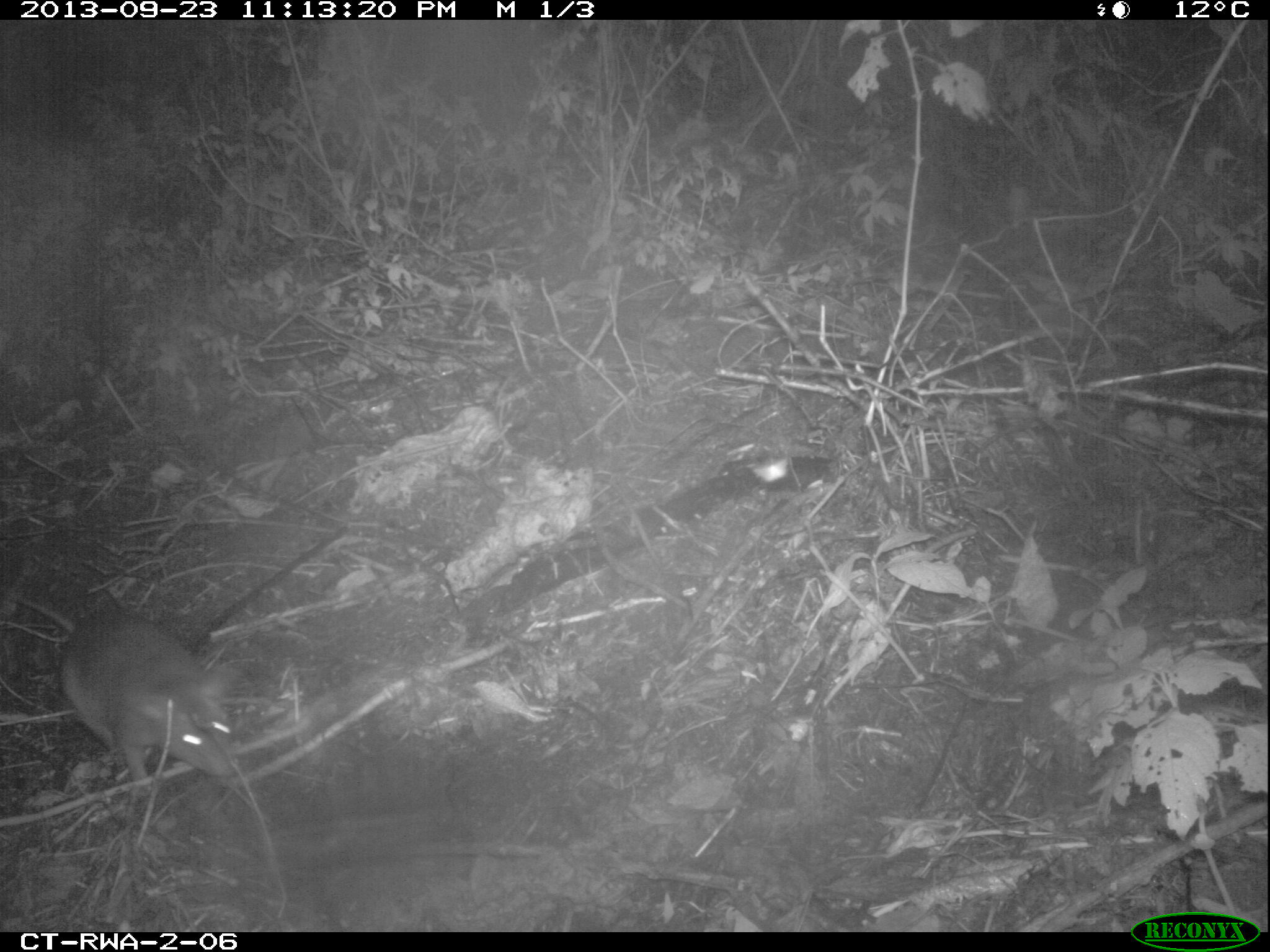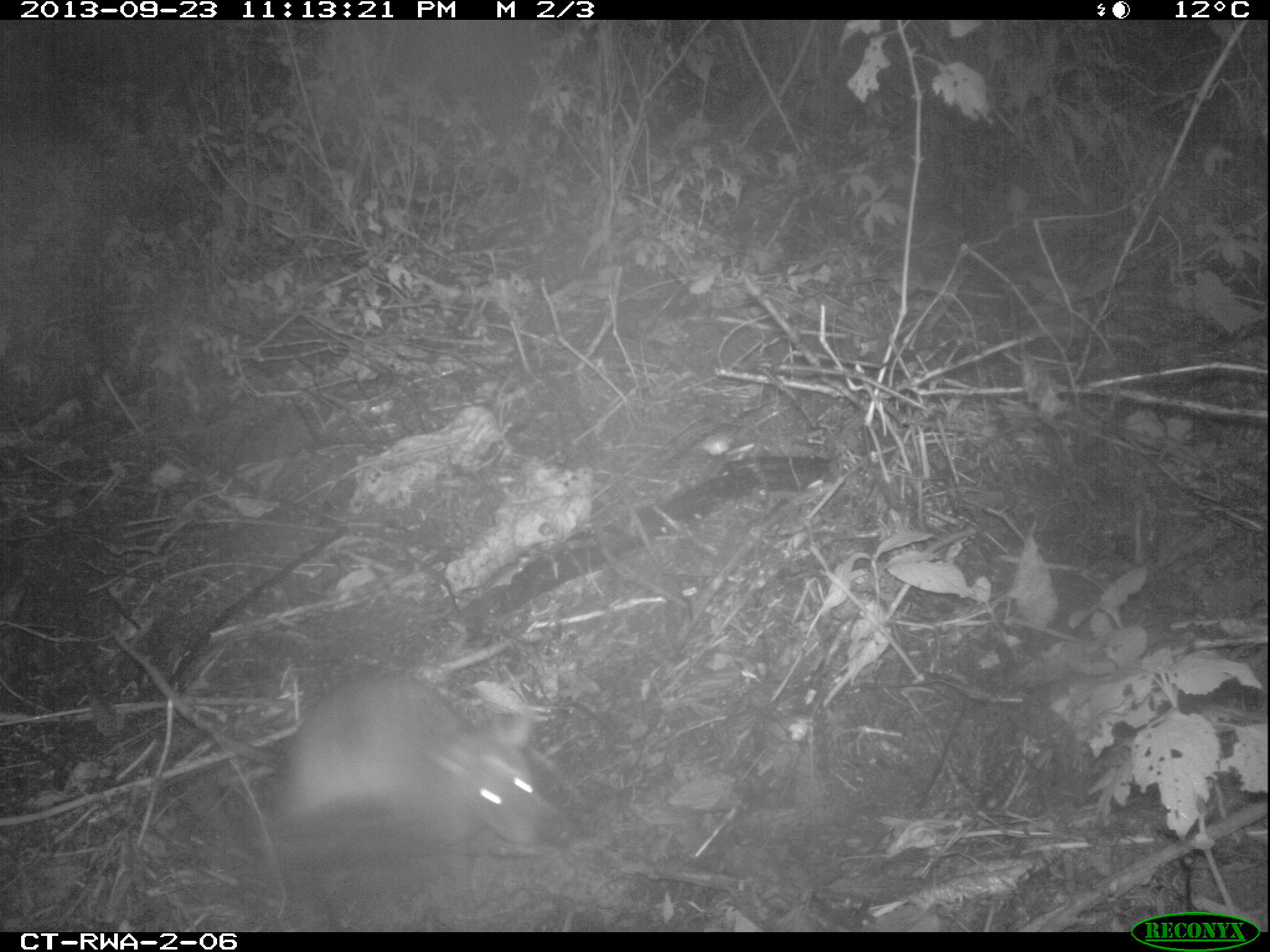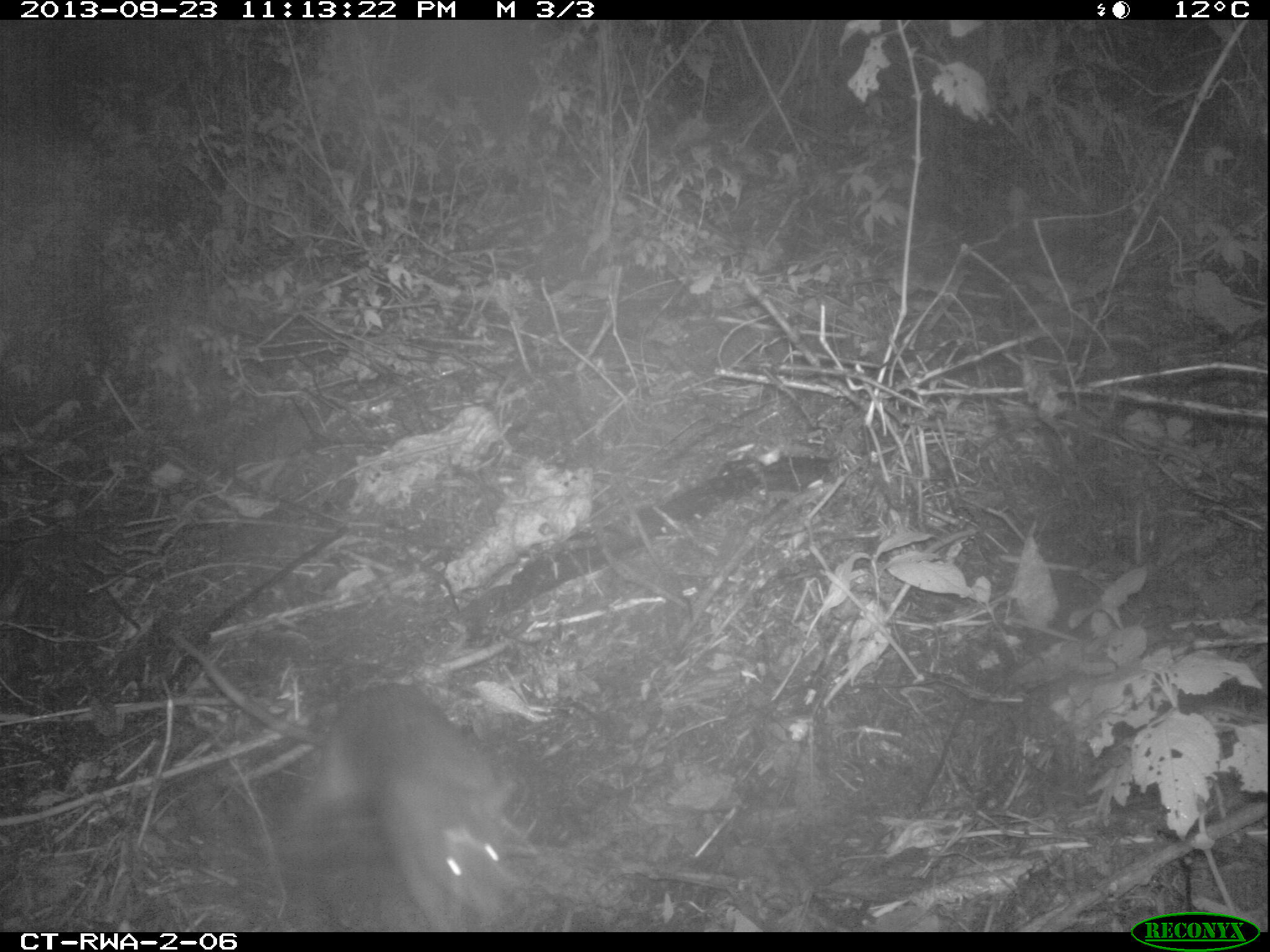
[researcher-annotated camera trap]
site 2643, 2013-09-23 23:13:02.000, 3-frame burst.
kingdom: Animalia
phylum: Chordata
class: Mammalia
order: Rodentia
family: Nesomyidae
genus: Cricetomys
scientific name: Cricetomys gambianus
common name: african giant pouched rat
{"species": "Cricetomys gambianus (african giant pouched rat)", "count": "1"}